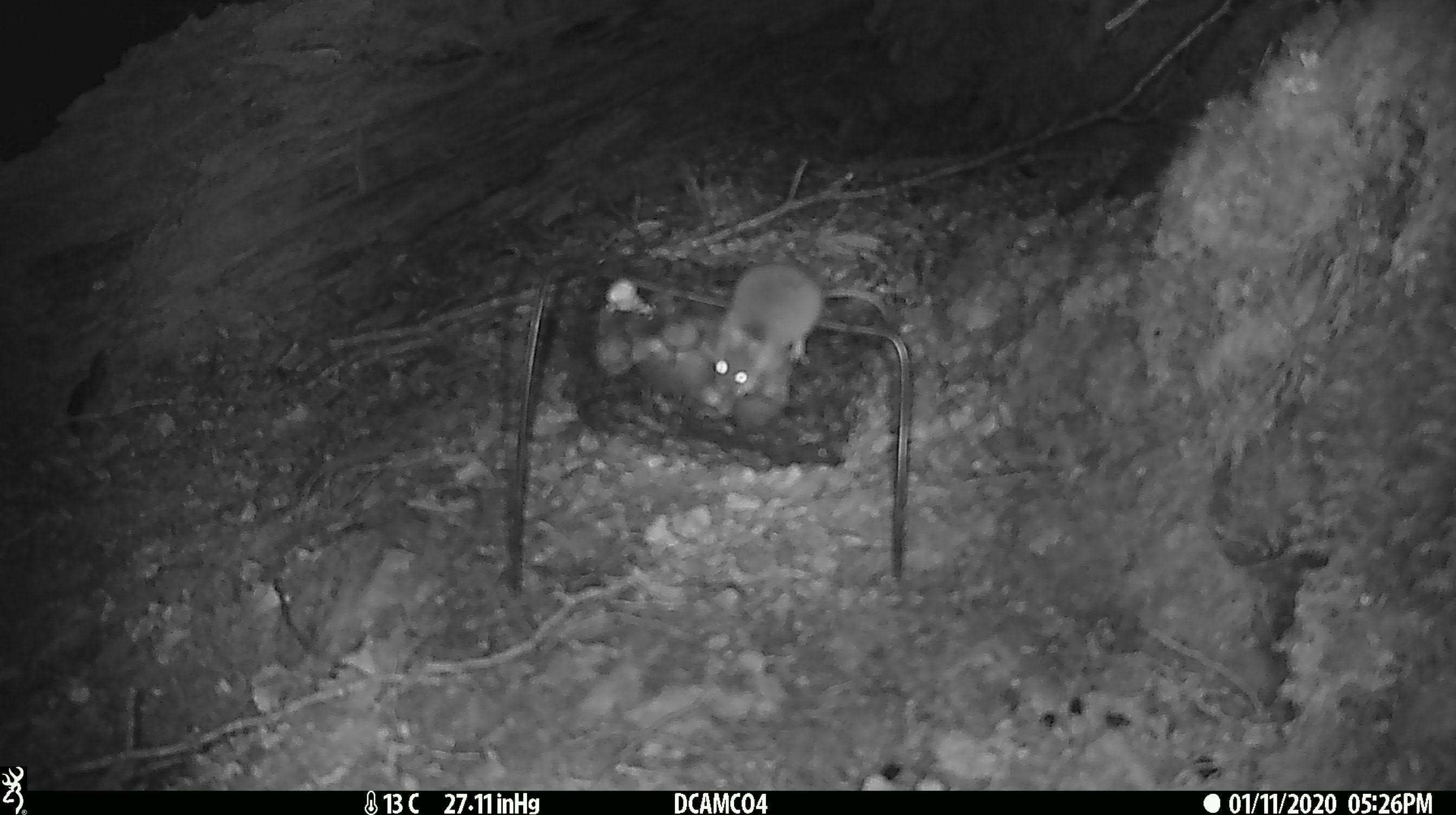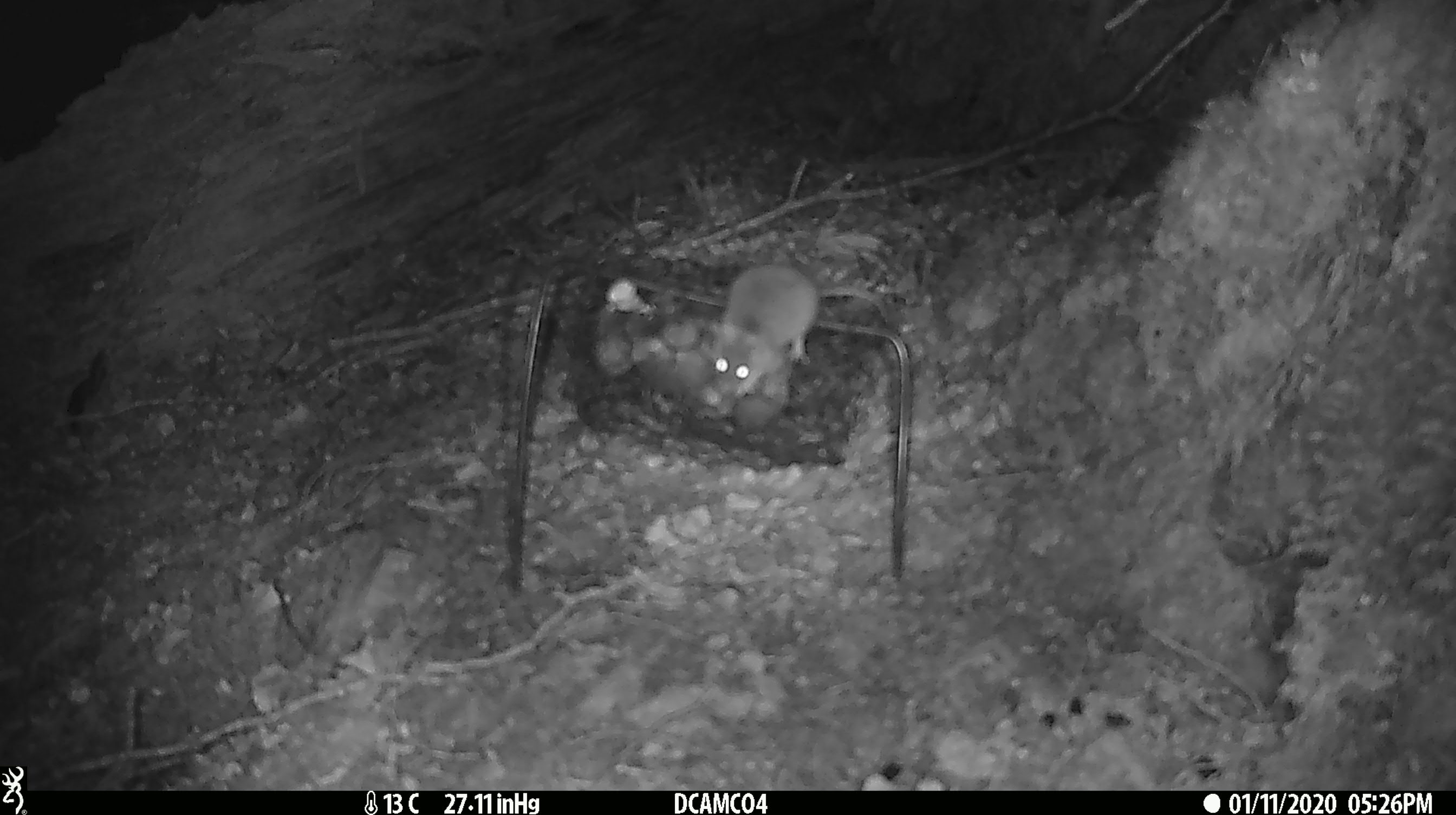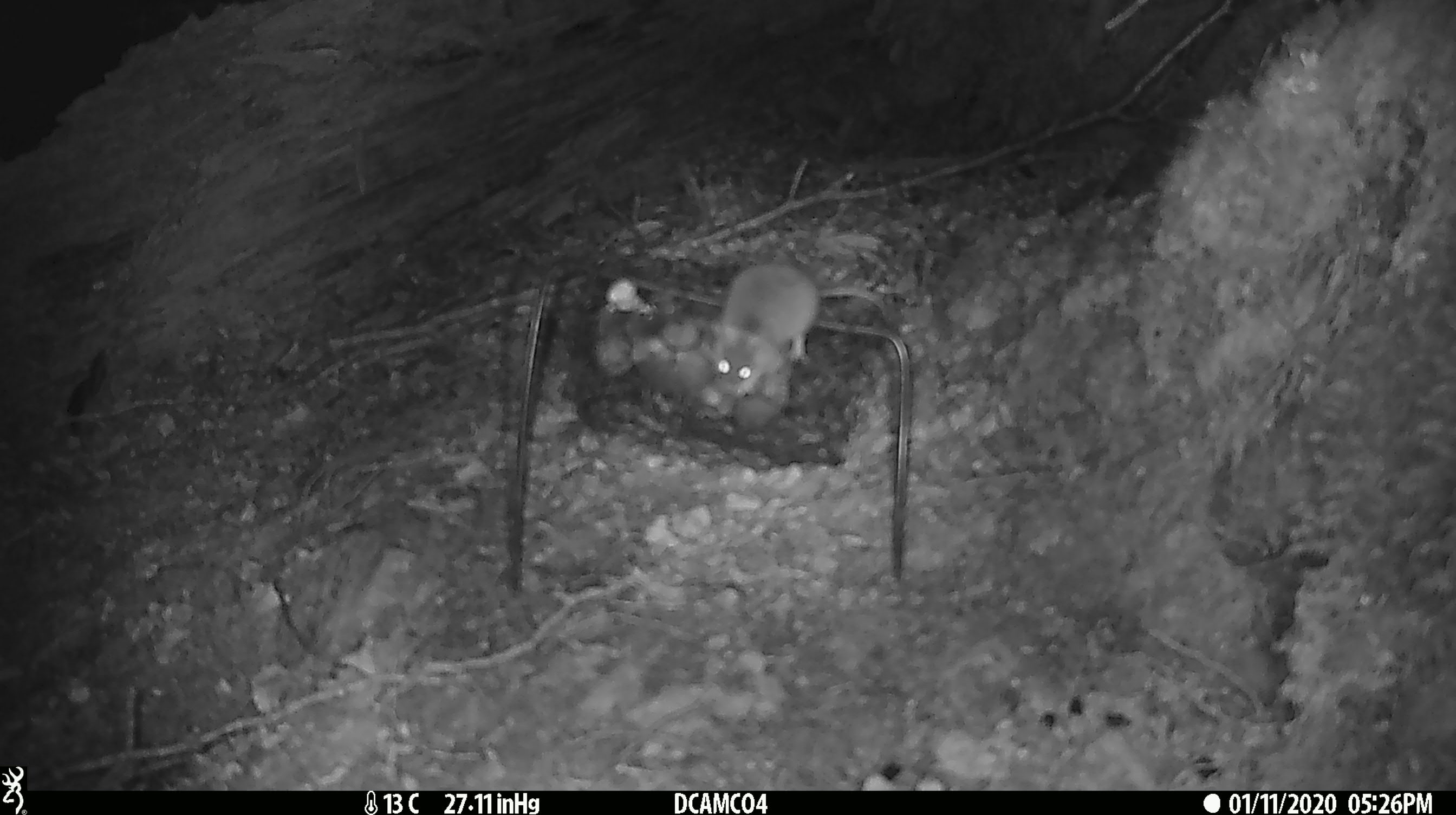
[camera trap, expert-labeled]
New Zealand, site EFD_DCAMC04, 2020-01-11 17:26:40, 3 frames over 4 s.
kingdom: Animalia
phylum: Chordata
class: Mammalia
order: Rodentia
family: Muridae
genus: Mus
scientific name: Mus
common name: mouse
Mouse (Mus).